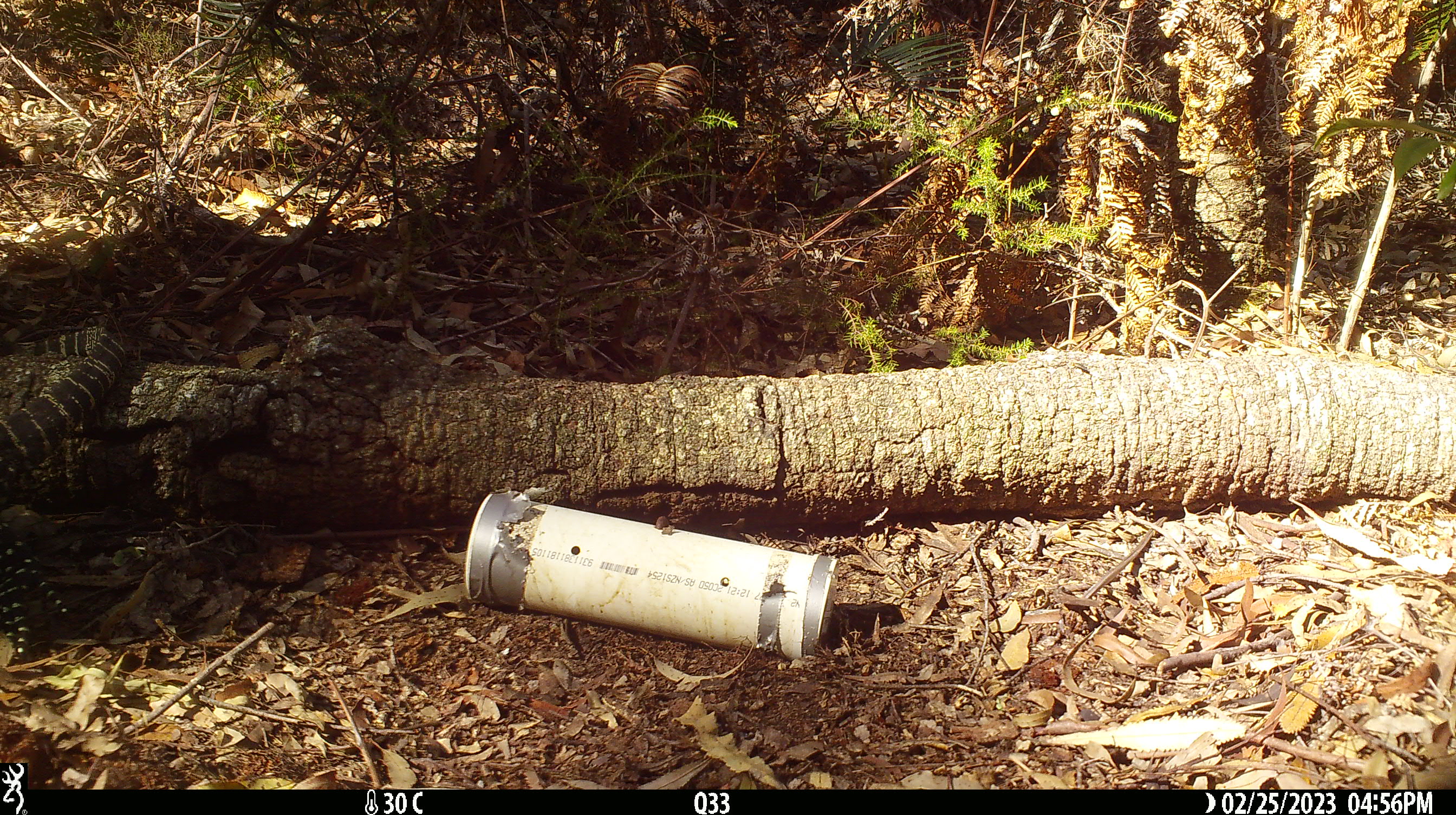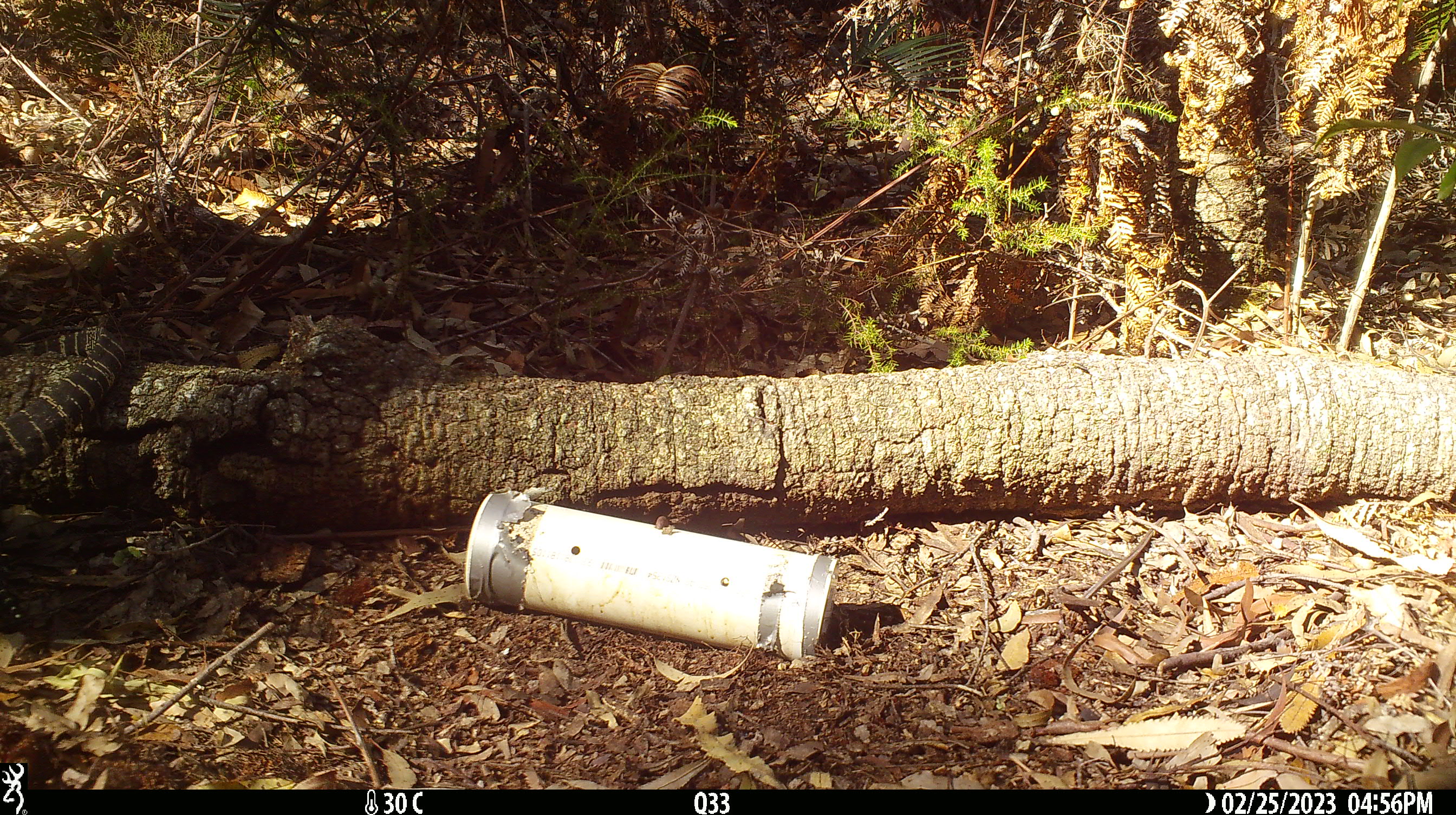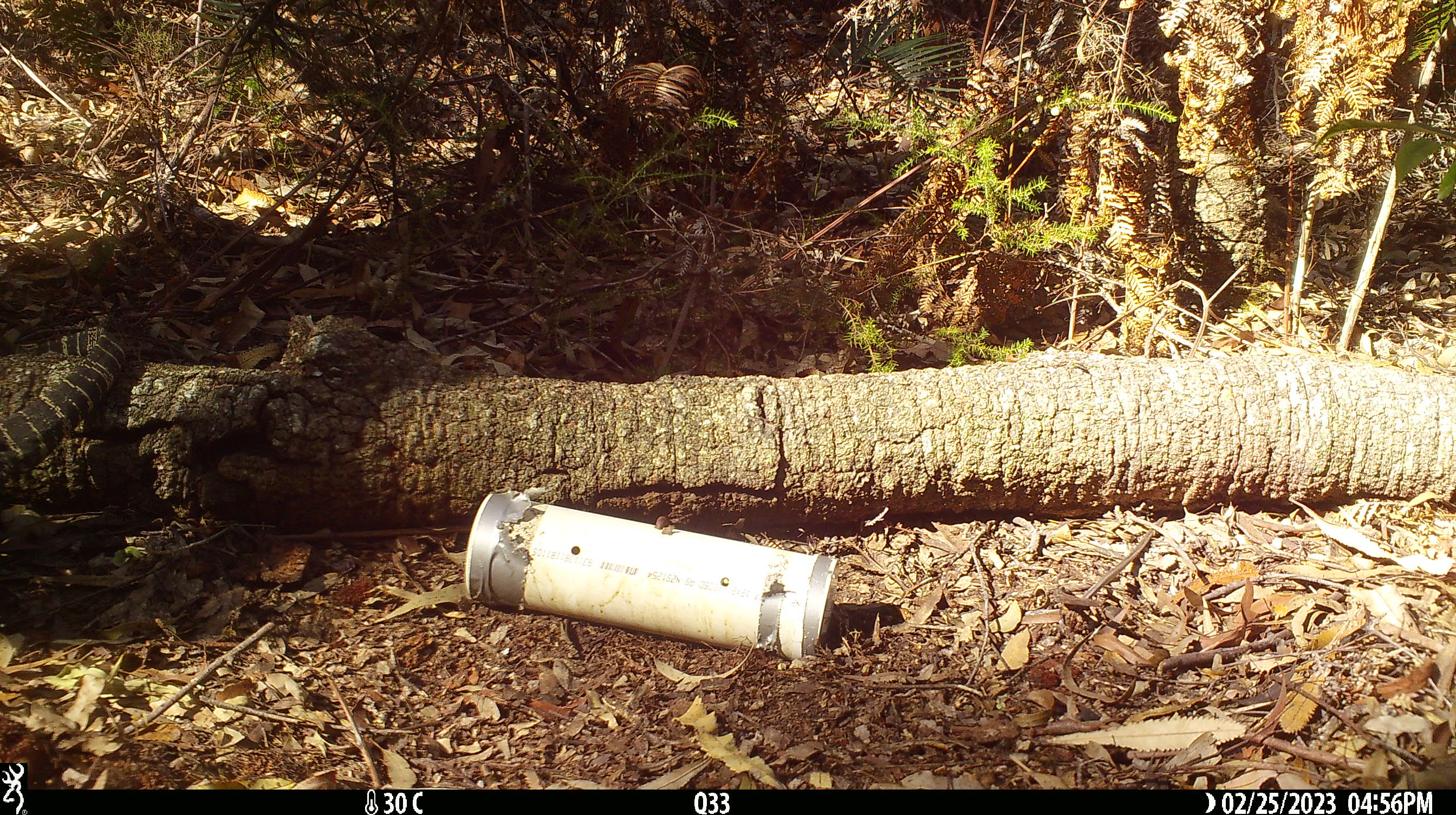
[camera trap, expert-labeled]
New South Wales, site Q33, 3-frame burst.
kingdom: Animalia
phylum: Chordata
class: Reptilia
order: Squamata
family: Varanidae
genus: Varanus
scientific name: Varanus varius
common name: lace monitor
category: goanna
Goanna (lace monitor) (Varanus varius).